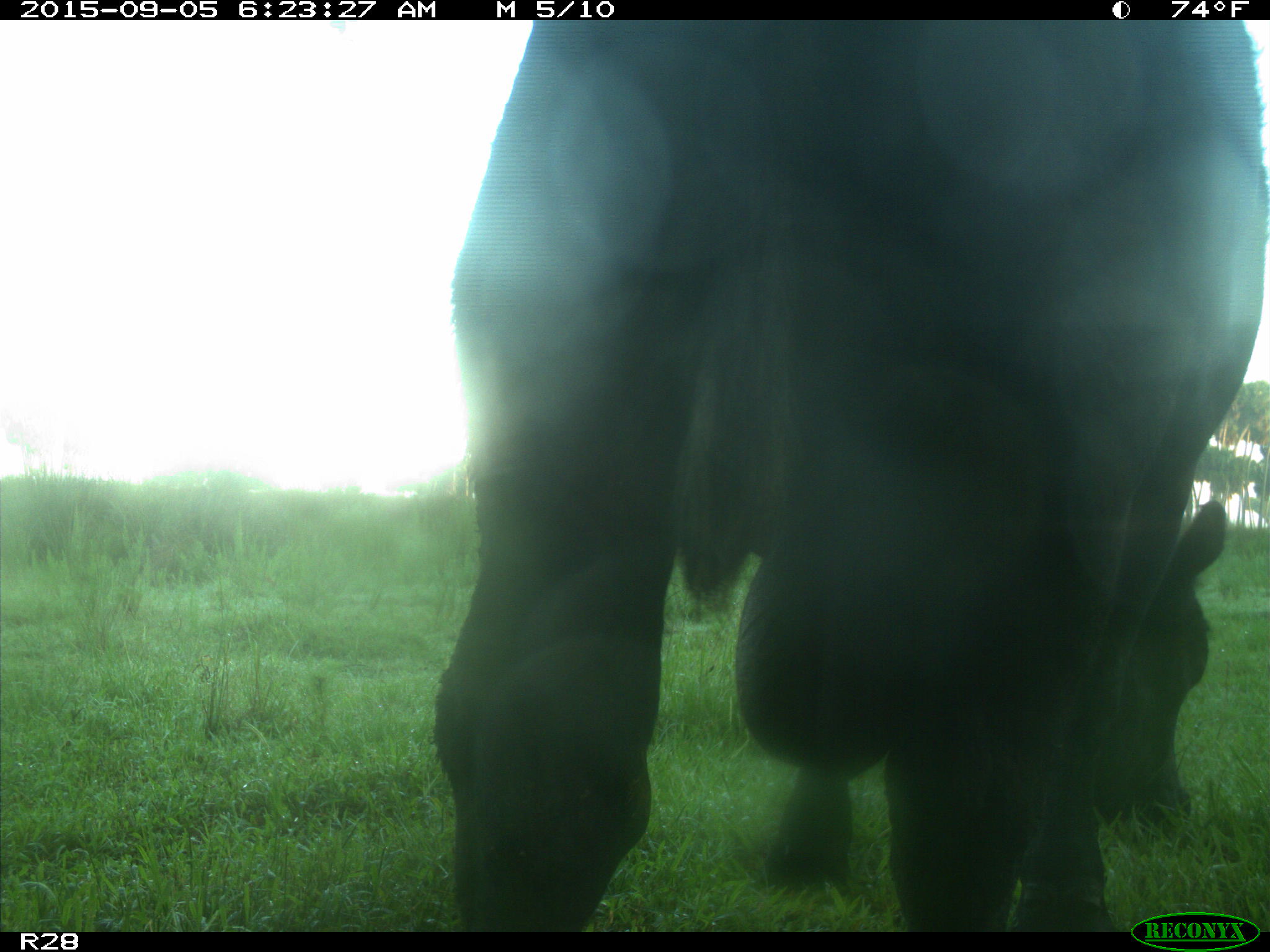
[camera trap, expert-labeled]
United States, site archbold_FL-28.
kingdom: Animalia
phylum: Chordata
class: Mammalia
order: Artiodactyla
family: Bovidae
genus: Bos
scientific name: Bos taurus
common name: domestic cow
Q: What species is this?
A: Bos taurus (domestic cow).